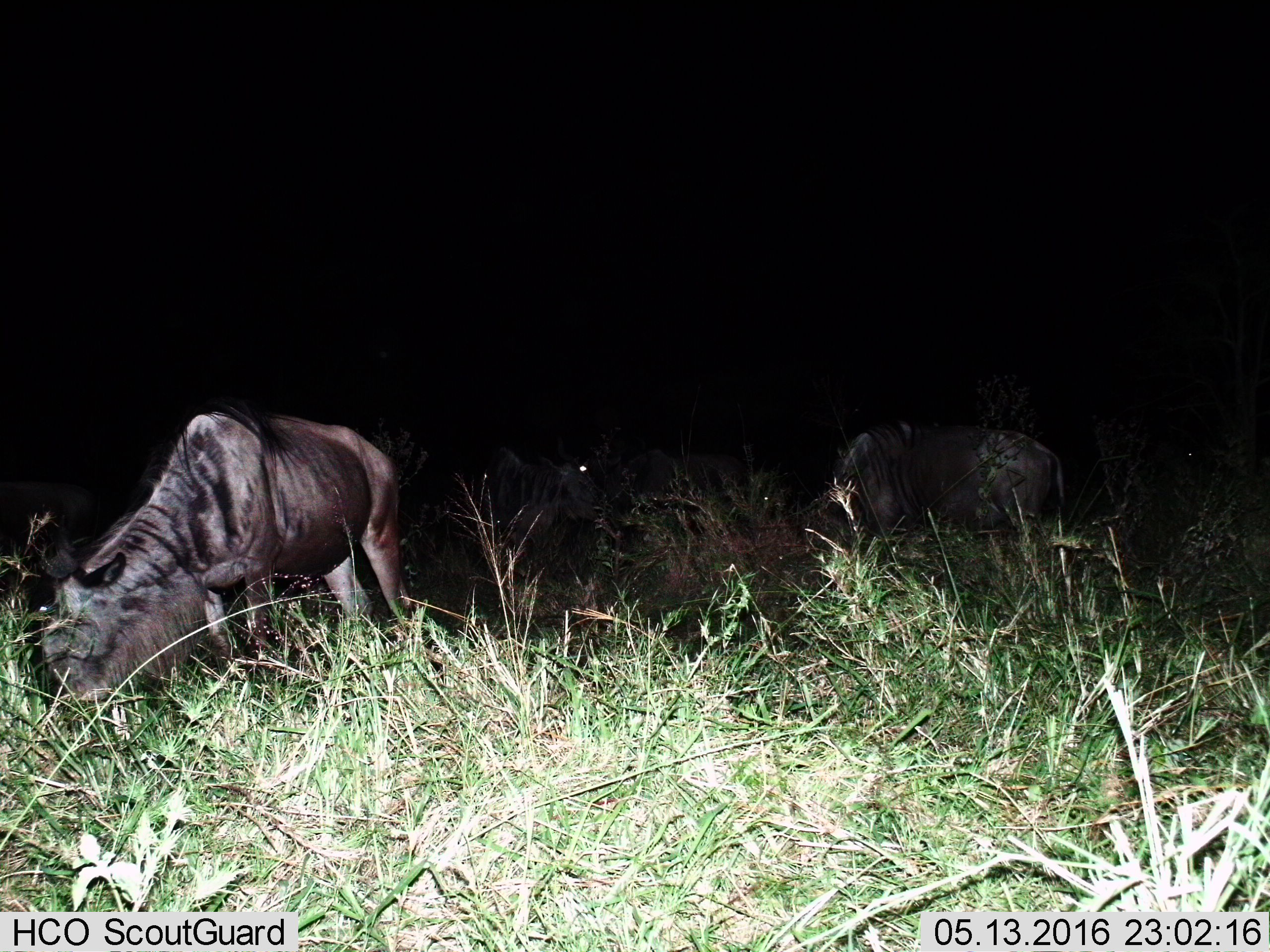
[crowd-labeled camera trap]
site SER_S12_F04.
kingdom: Animalia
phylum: Chordata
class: Mammalia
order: Artiodactyla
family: Bovidae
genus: Connochaetes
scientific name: Connochaetes taurinus taurinus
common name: blue wildebeest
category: wildebeestblue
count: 6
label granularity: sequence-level